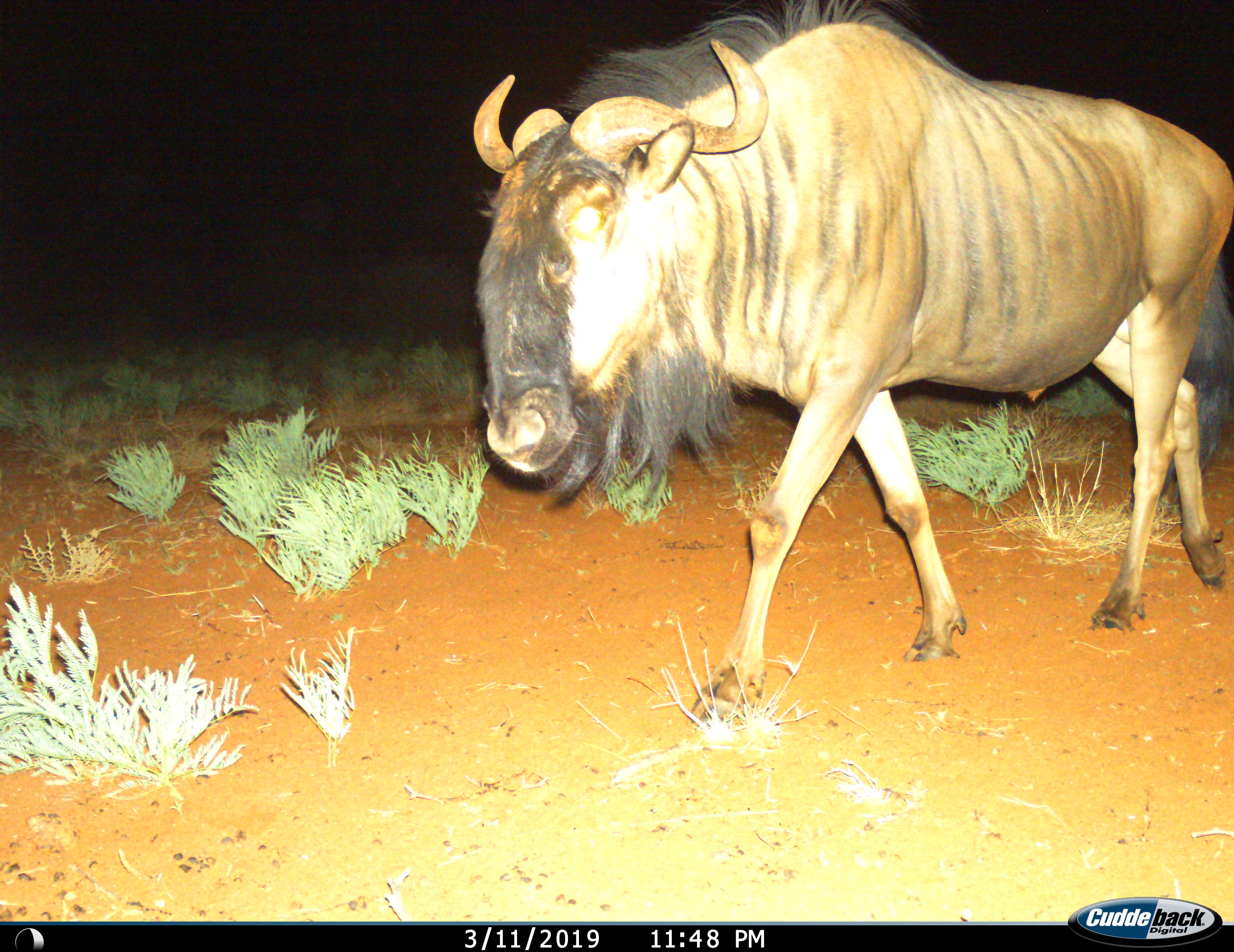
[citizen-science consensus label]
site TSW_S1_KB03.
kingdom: Animalia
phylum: Chordata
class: Mammalia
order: Artiodactyla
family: Bovidae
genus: Connochaetes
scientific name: Connochaetes taurinus taurinus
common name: blue wildebeest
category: wildebeestblue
Wildebeestblue (blue wildebeest) (Connochaetes taurinus taurinus), count 1. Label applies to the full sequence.